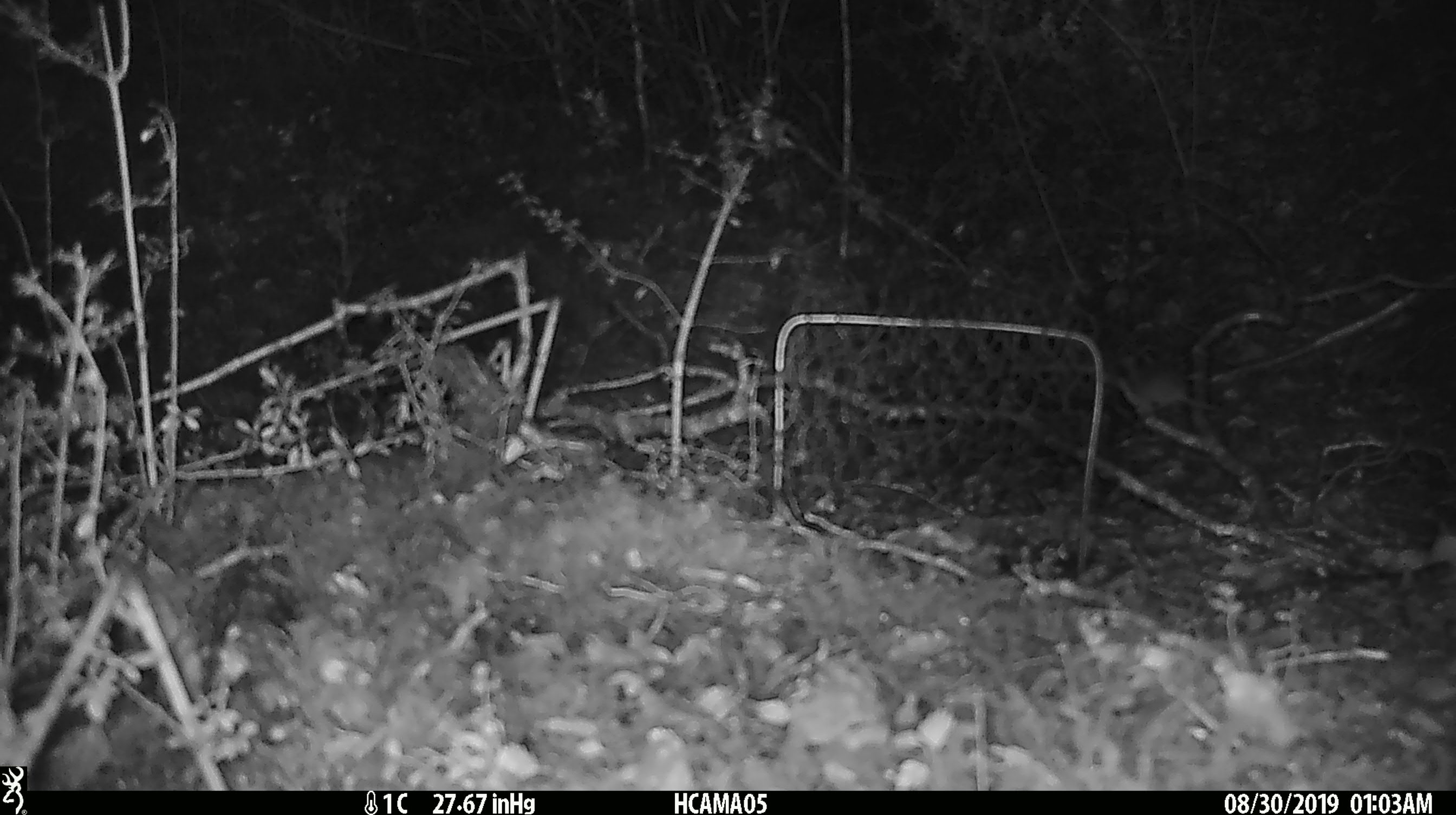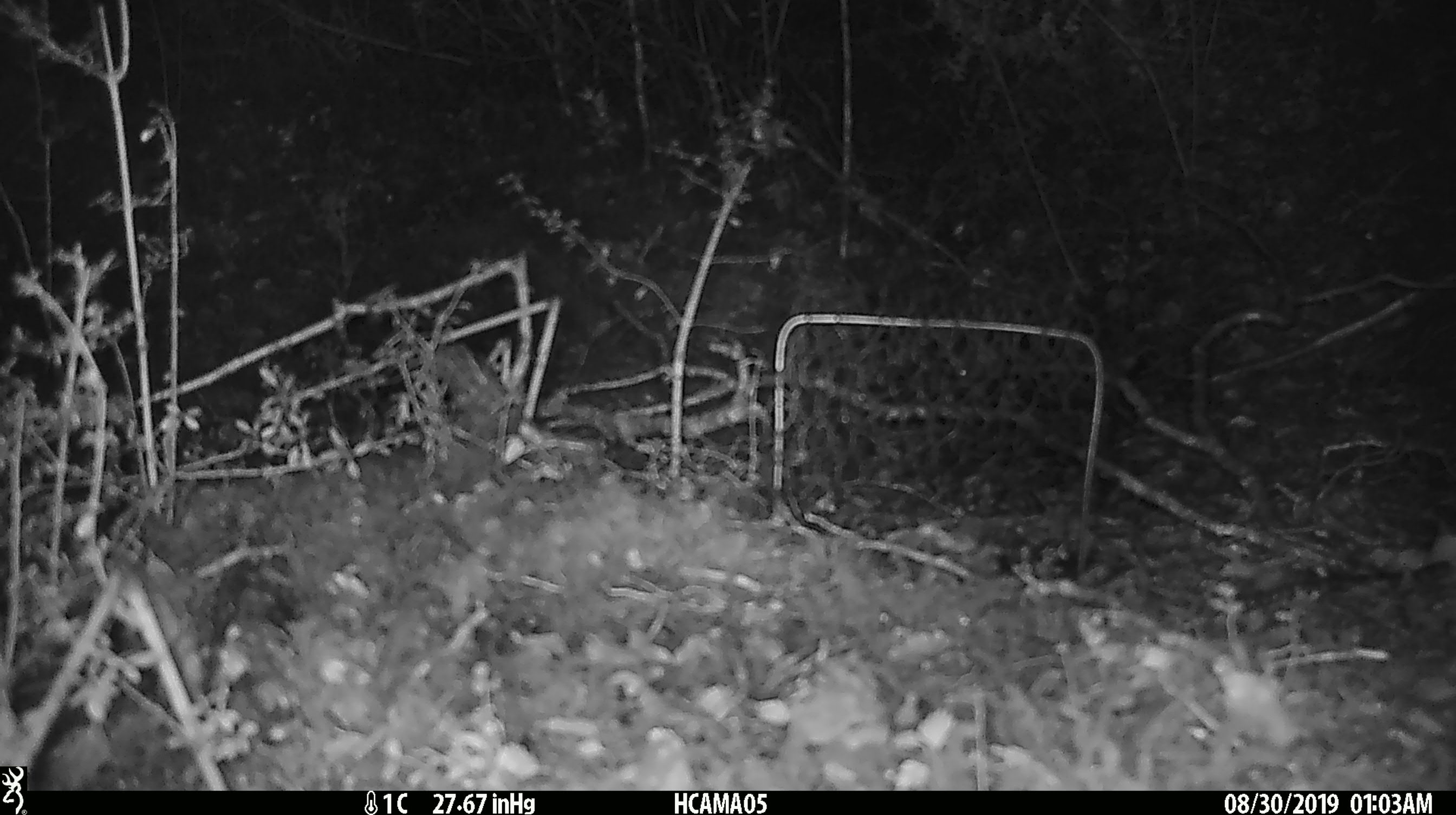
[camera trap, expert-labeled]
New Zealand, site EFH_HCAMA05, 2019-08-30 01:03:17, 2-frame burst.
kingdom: Animalia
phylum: Chordata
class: Mammalia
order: Rodentia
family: Muridae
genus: Mus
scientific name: Mus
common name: mouse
Mouse (Mus).